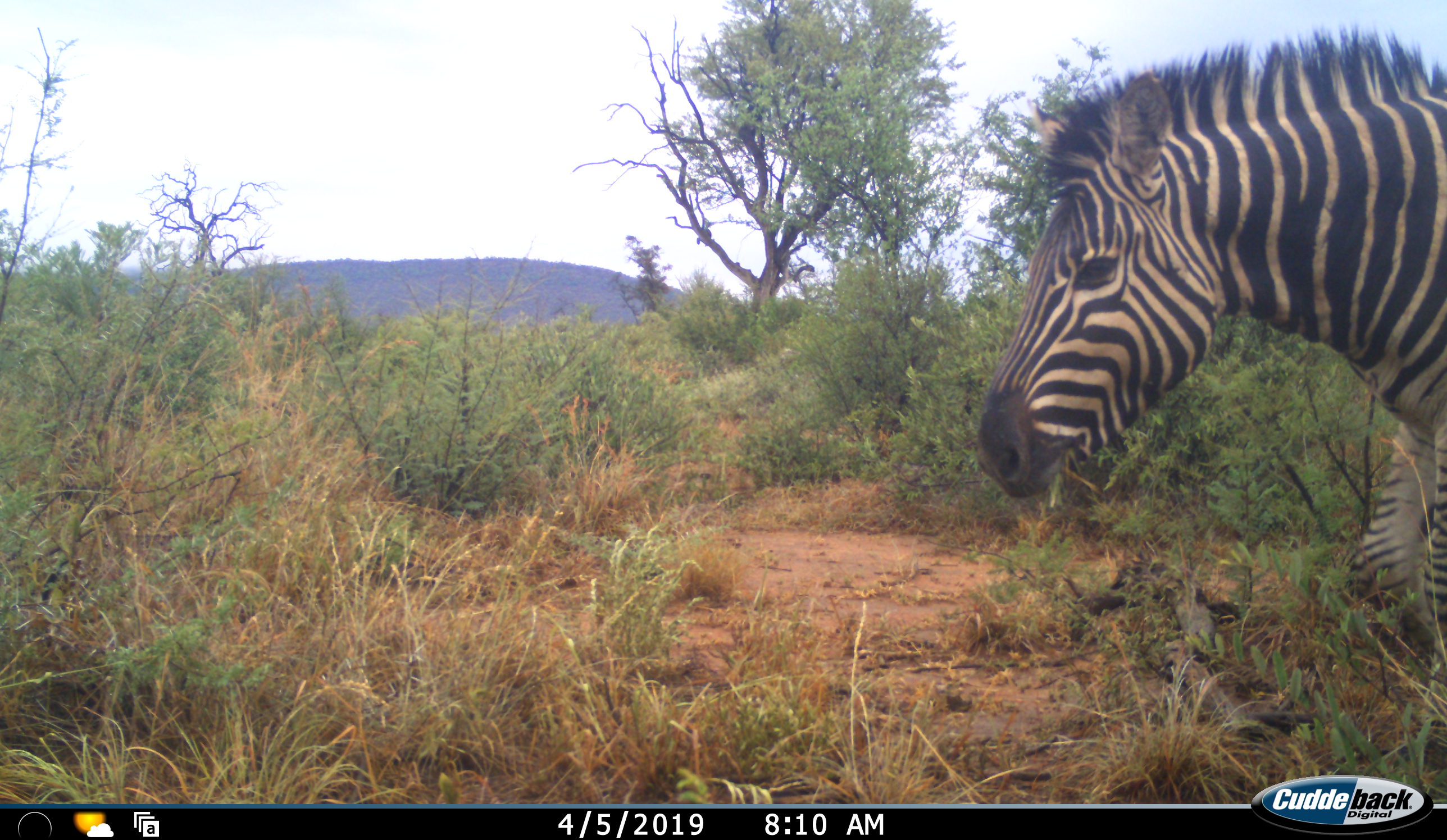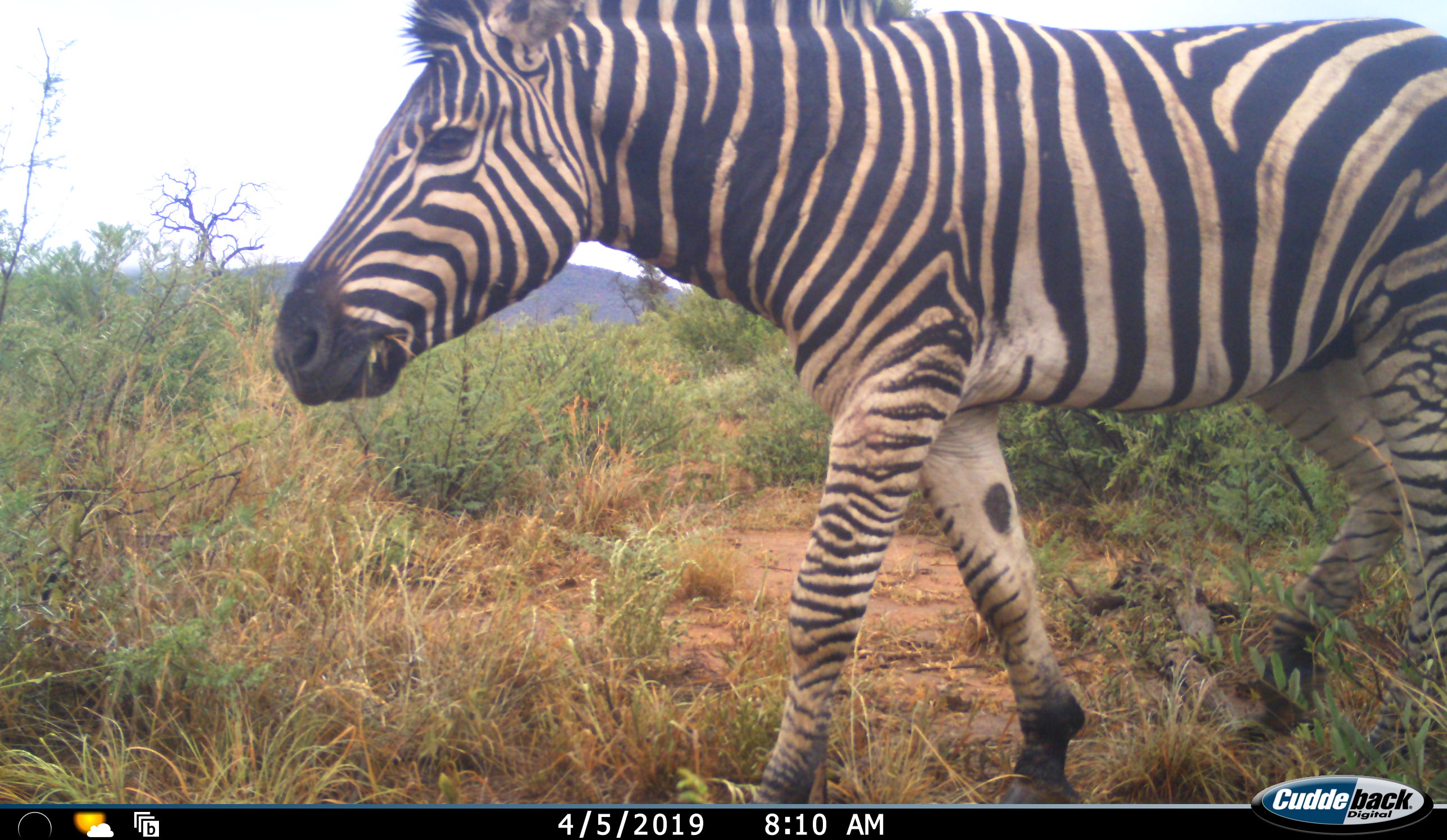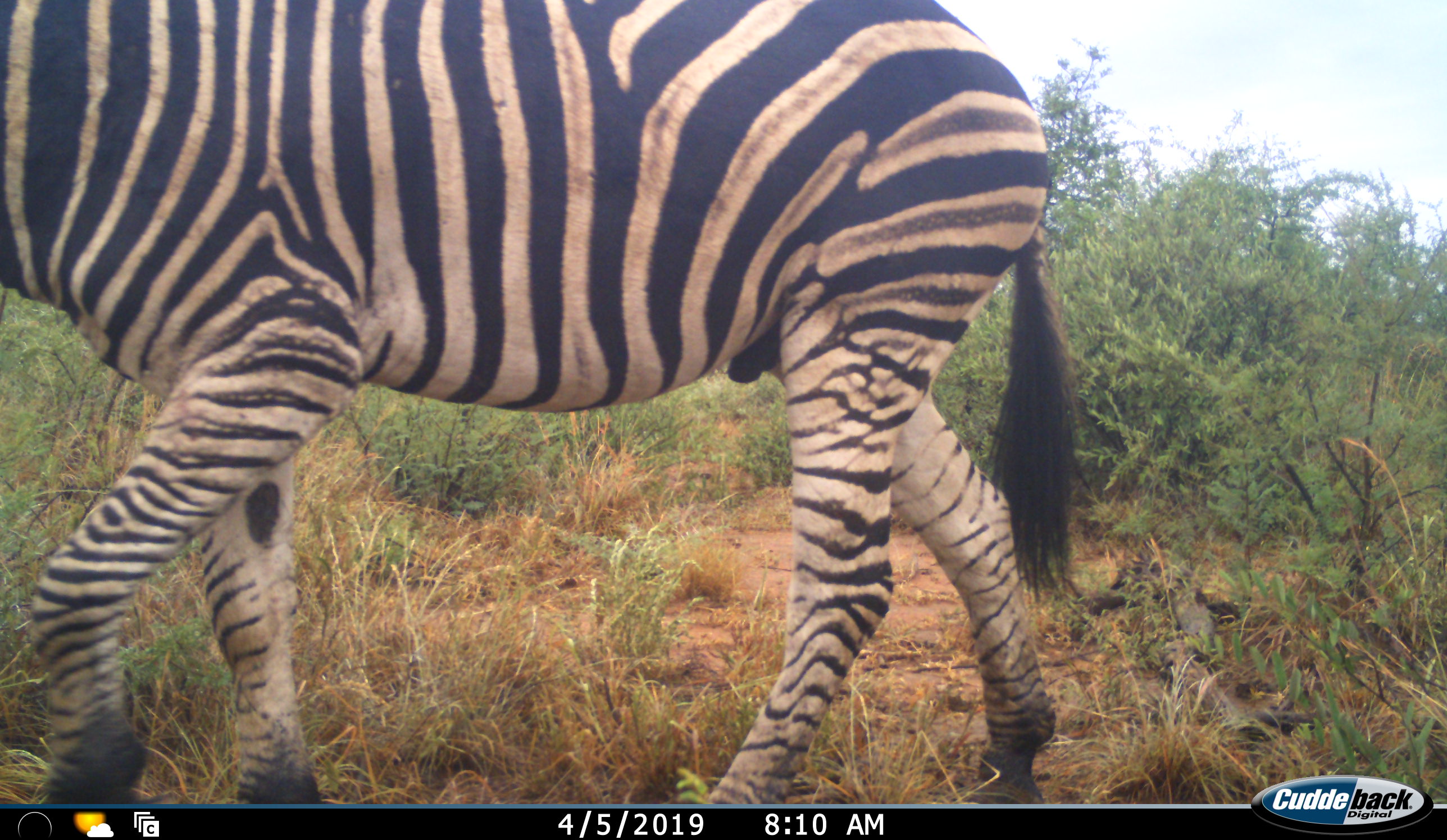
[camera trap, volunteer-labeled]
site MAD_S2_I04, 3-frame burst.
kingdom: Animalia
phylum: Chordata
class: Mammalia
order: Perissodactyla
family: Equidae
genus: Equus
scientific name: Equus quagga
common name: plains zebra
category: zebraplains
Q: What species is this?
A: Zebraplains (plains zebra) (Equus quagga).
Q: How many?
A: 1.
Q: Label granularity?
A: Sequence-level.